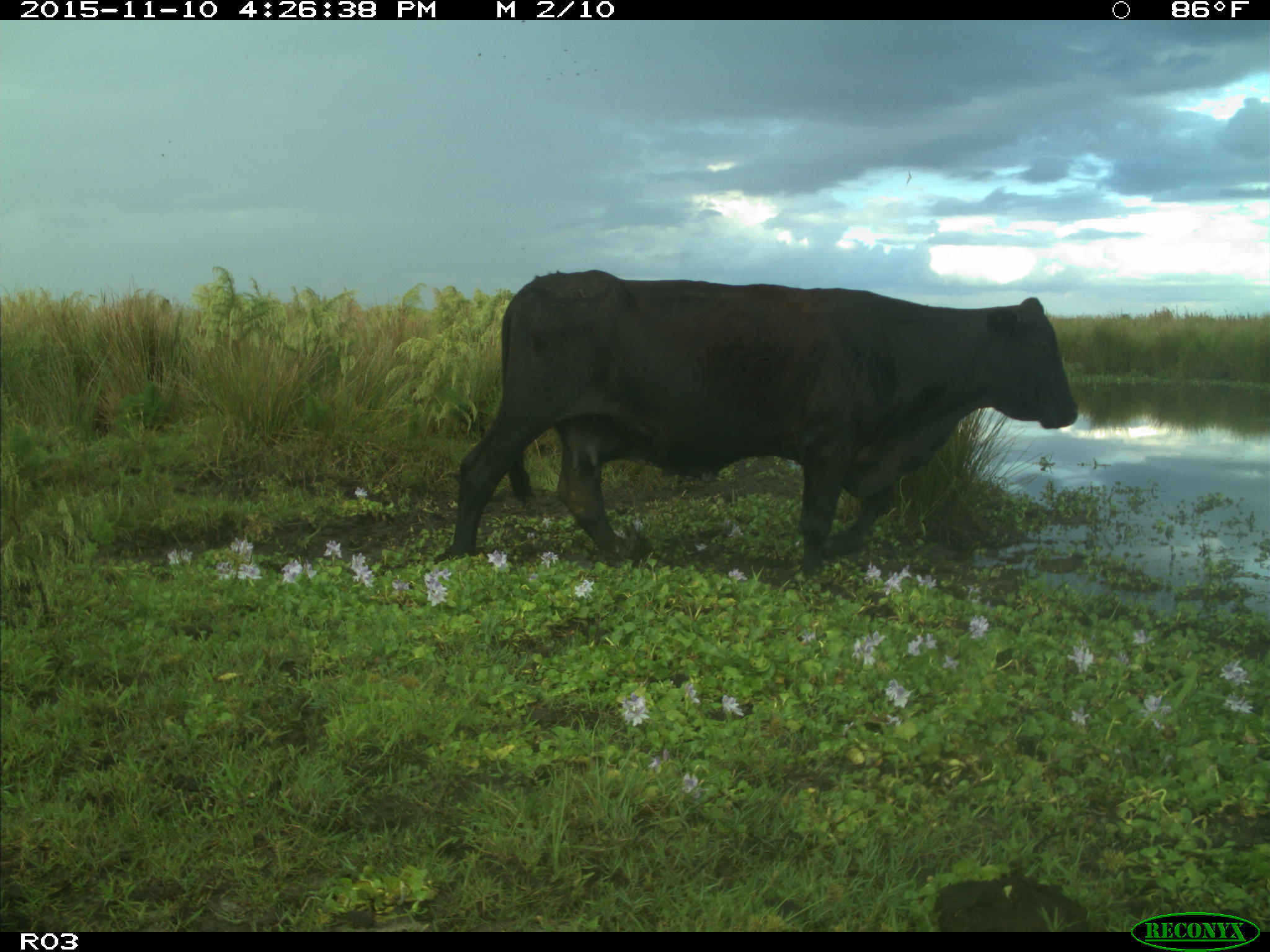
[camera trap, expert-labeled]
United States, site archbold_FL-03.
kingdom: Animalia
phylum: Chordata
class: Mammalia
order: Artiodactyla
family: Bovidae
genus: Bos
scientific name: Bos taurus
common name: domestic cow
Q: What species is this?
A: Bos taurus (domestic cow).